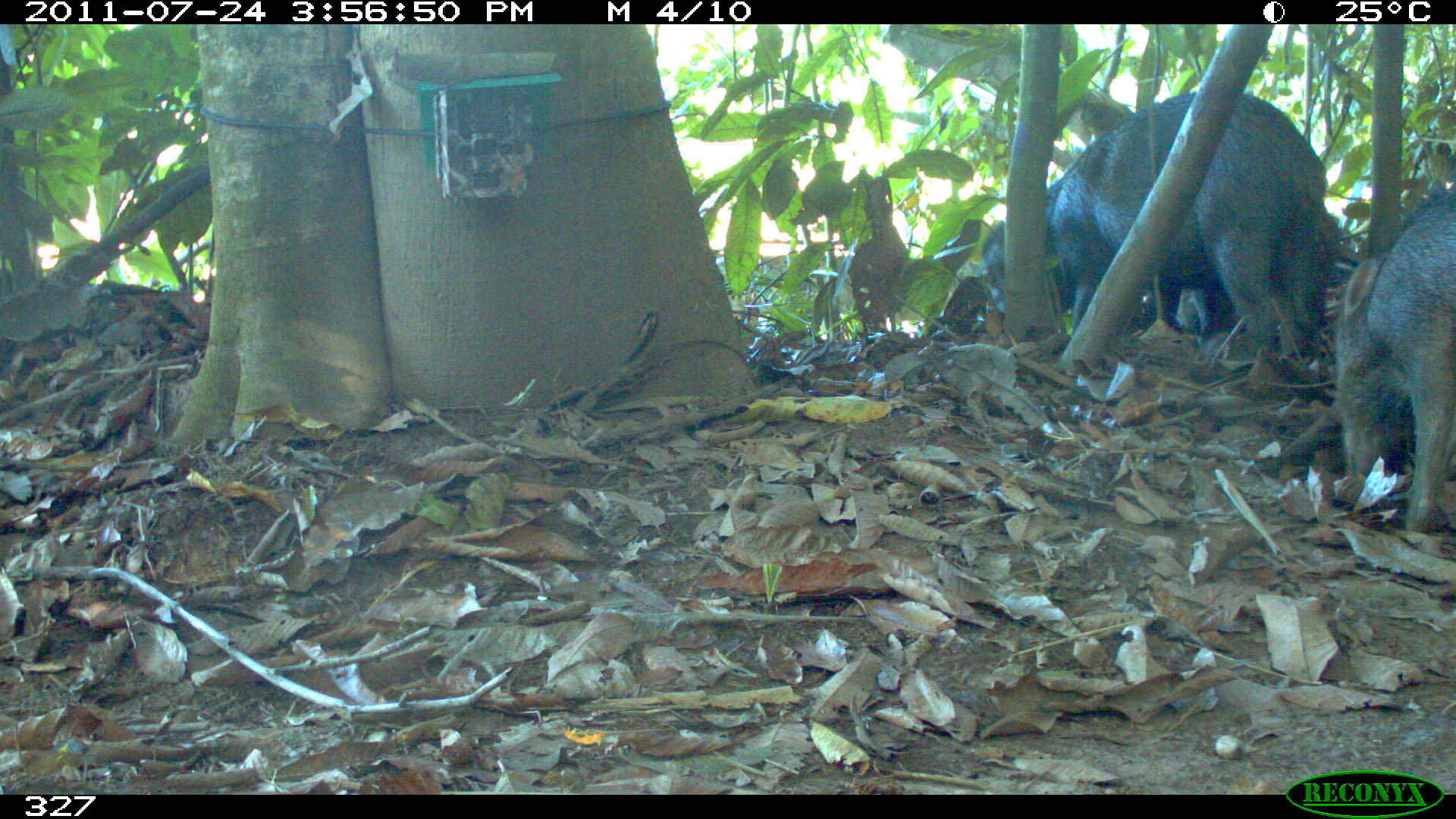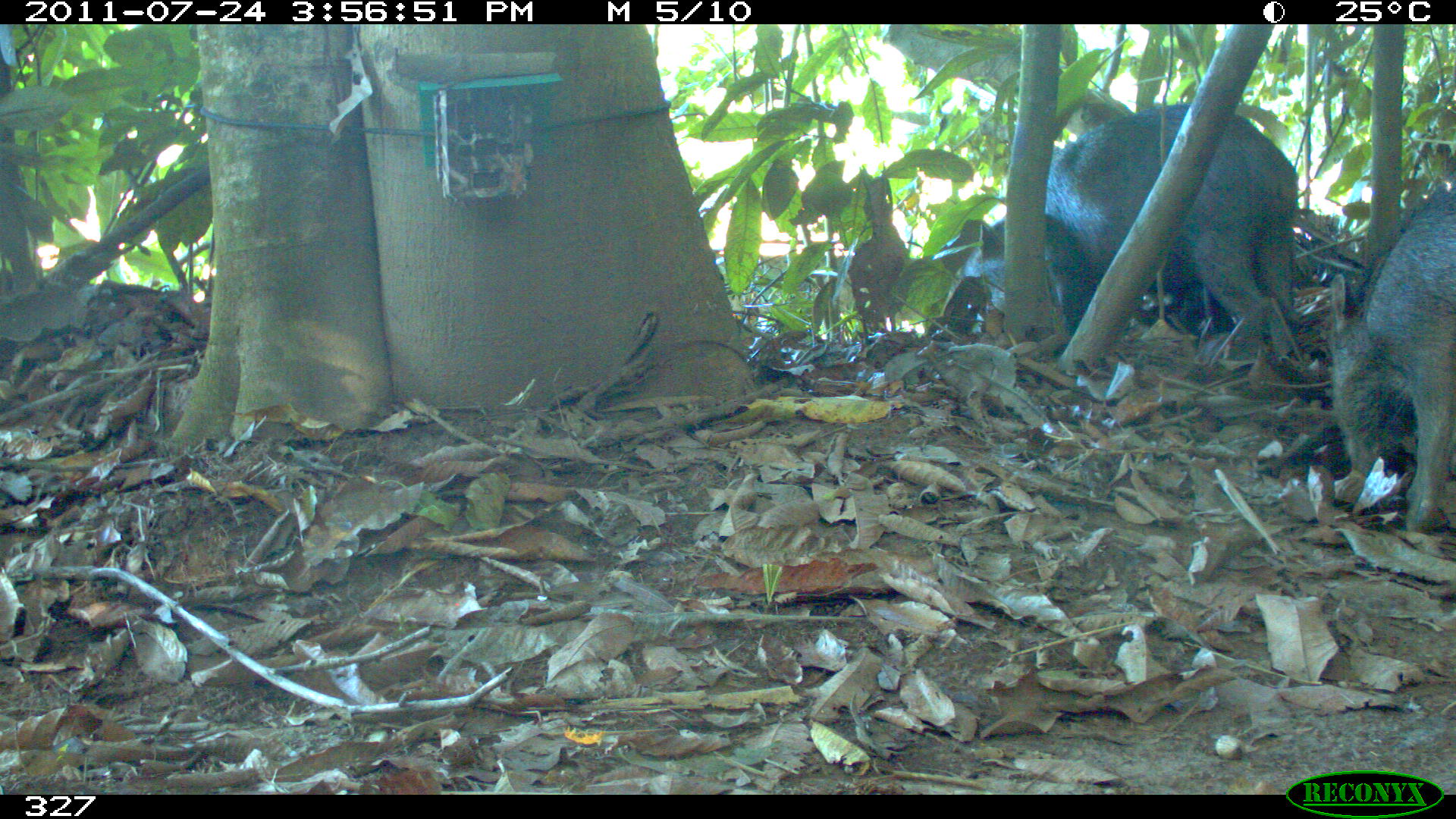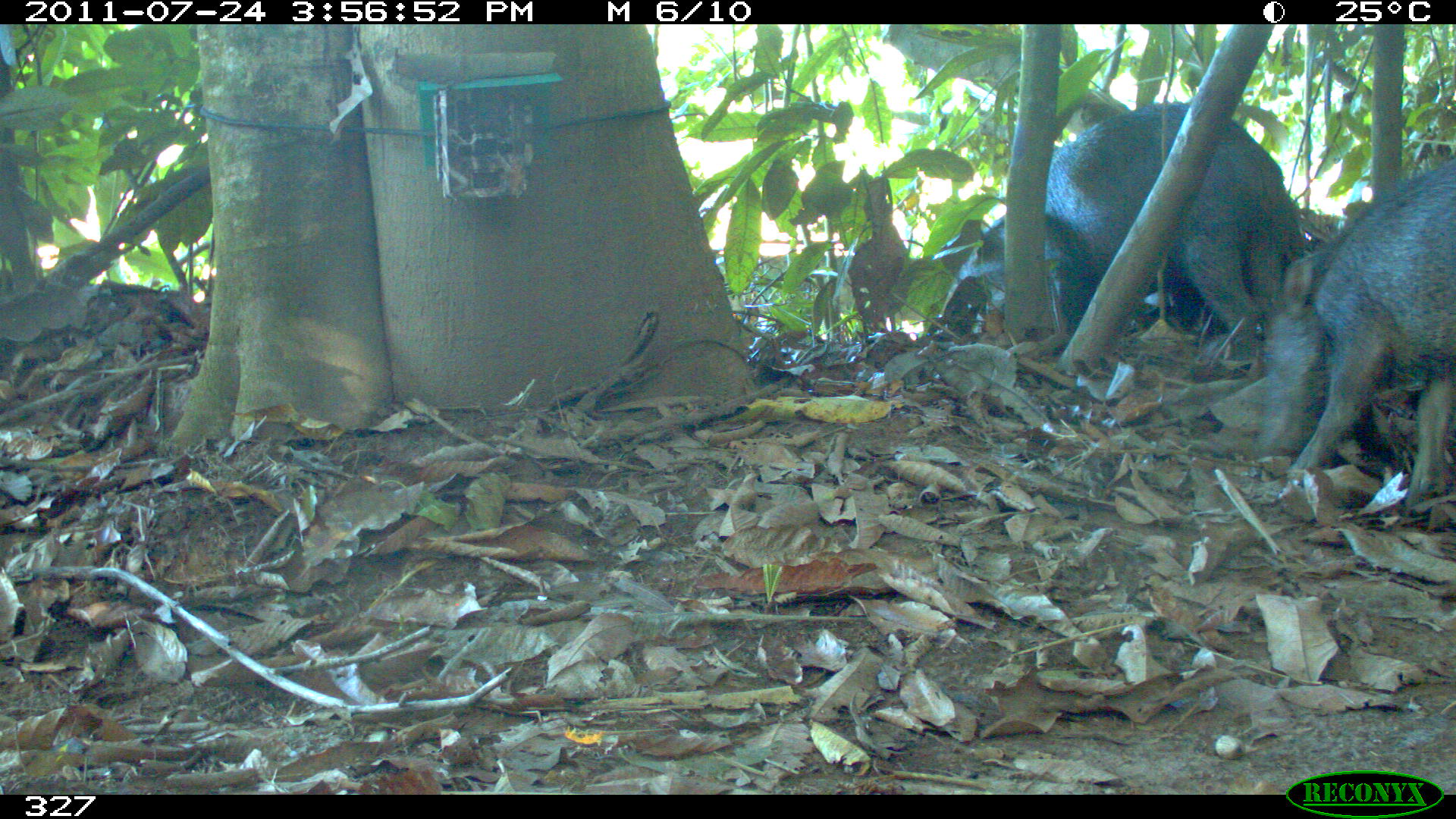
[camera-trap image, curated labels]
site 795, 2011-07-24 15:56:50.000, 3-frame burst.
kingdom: Animalia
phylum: Chordata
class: Mammalia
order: Artiodactyla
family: Tayassuidae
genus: Tayassu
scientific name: Tayassu pecari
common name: white-lipped peccary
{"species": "Tayassu pecari (white-lipped peccary)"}